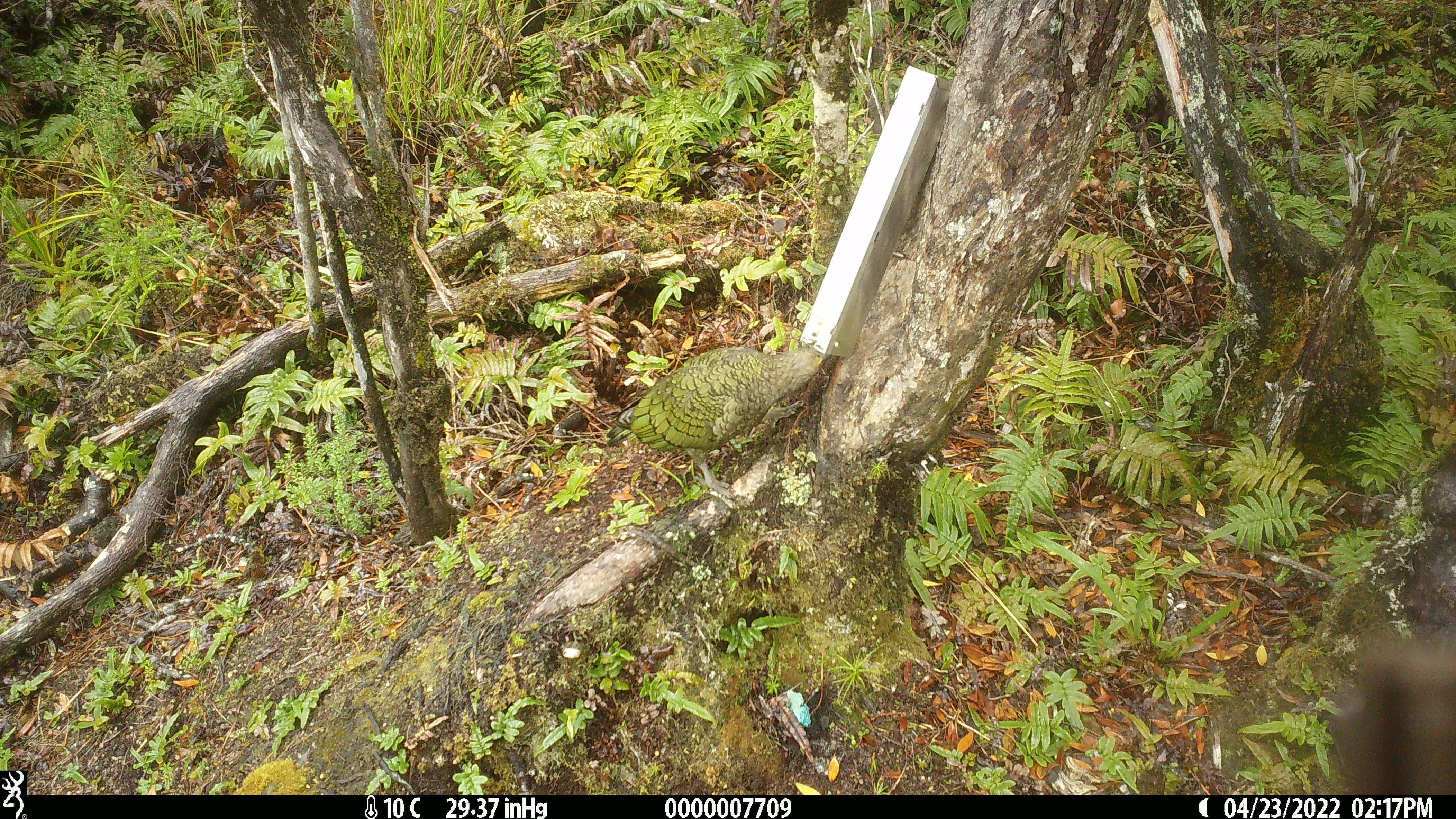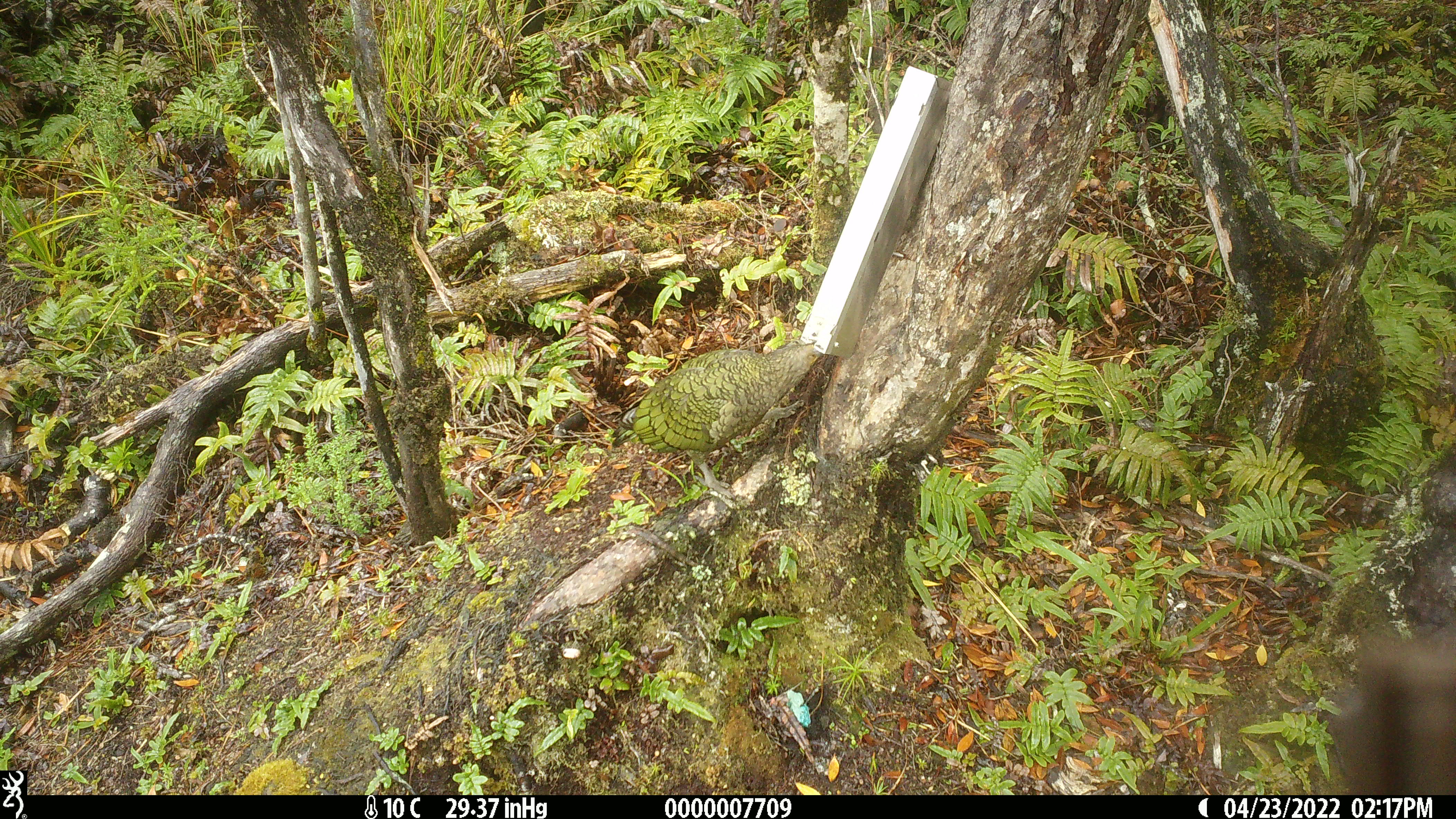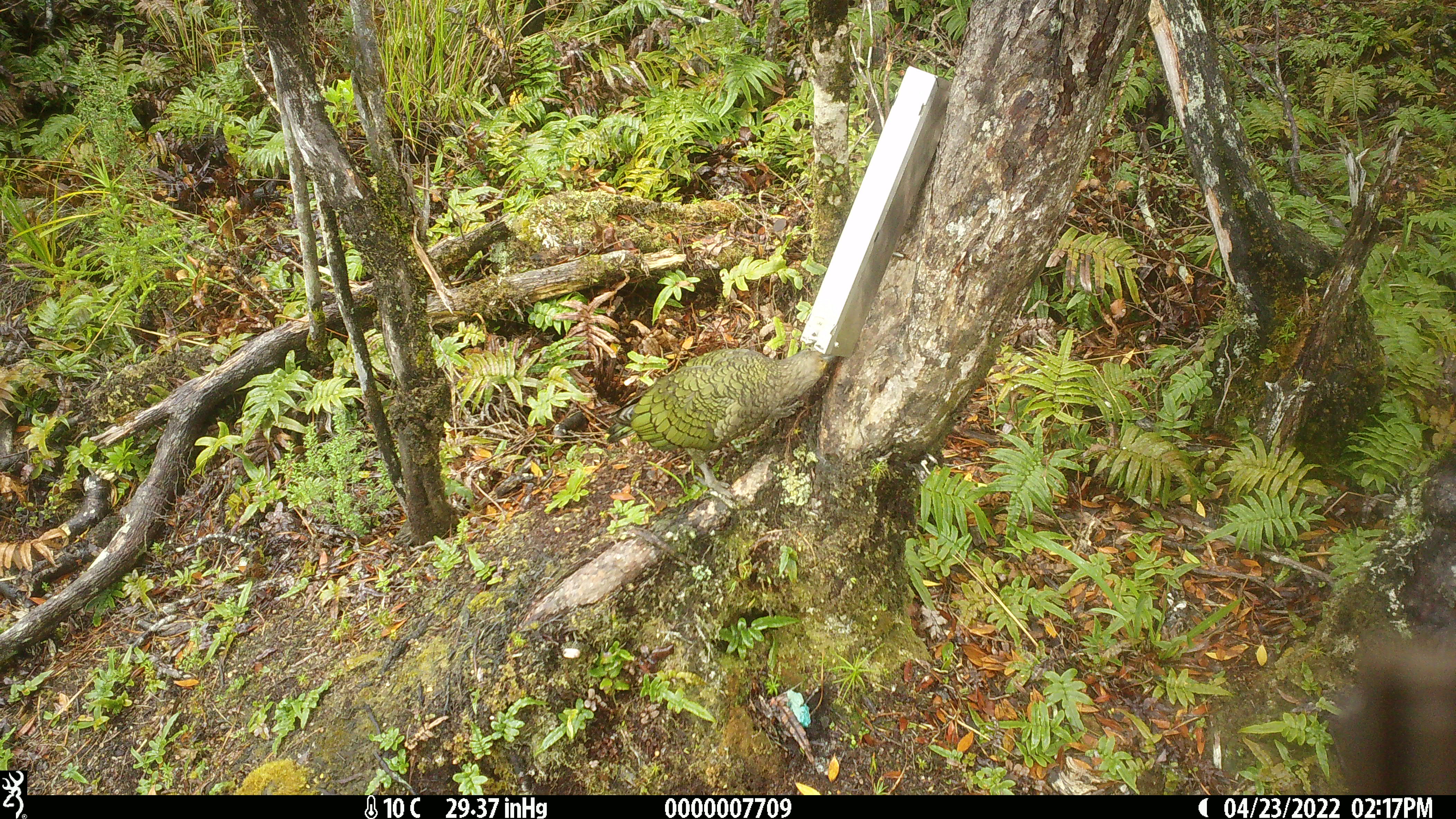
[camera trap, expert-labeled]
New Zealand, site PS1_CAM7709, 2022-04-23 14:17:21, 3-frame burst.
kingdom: Animalia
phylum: Chordata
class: Aves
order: Psittaciformes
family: Strigopidae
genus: Nestor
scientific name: Nestor notabilis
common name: kea